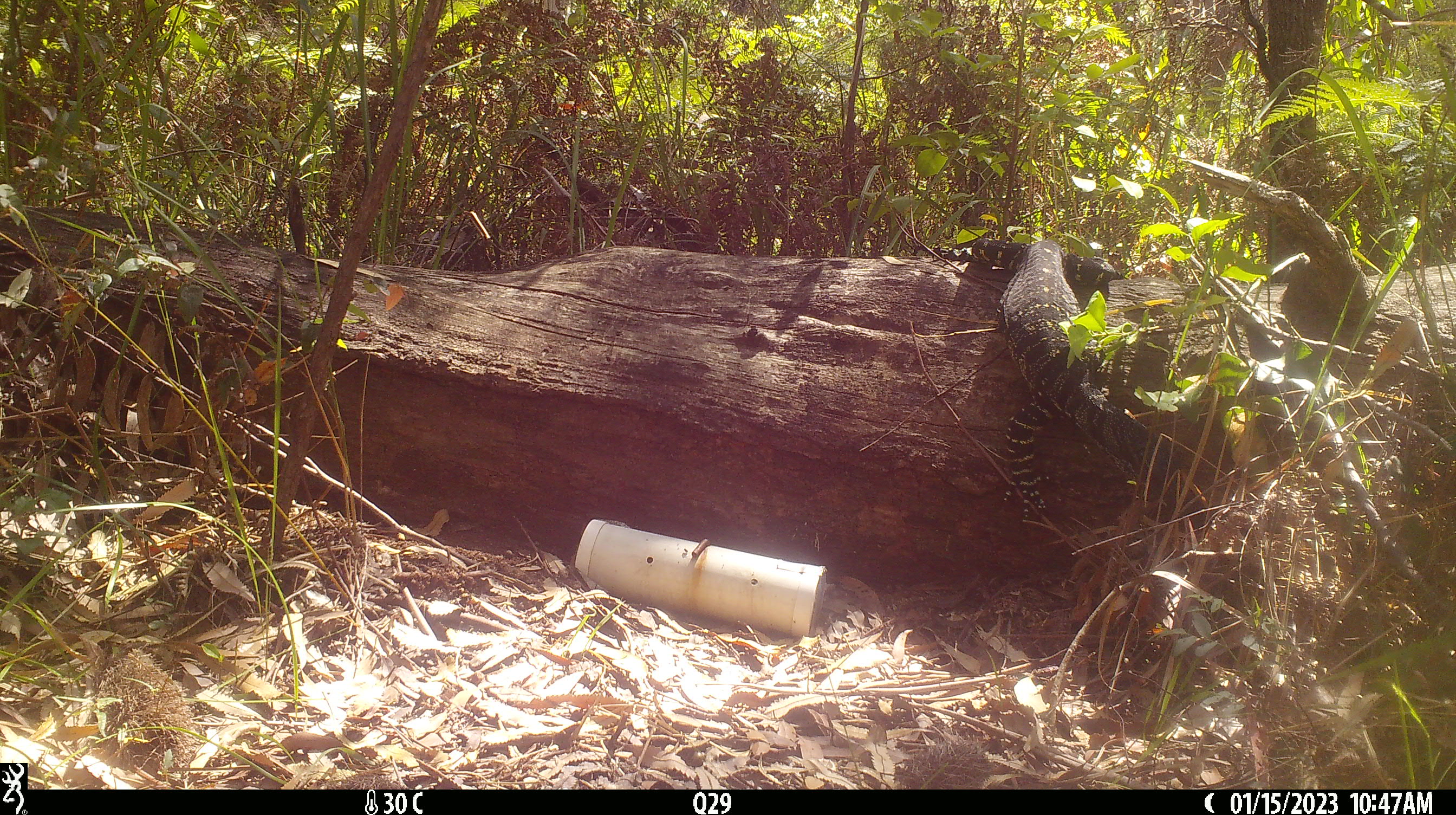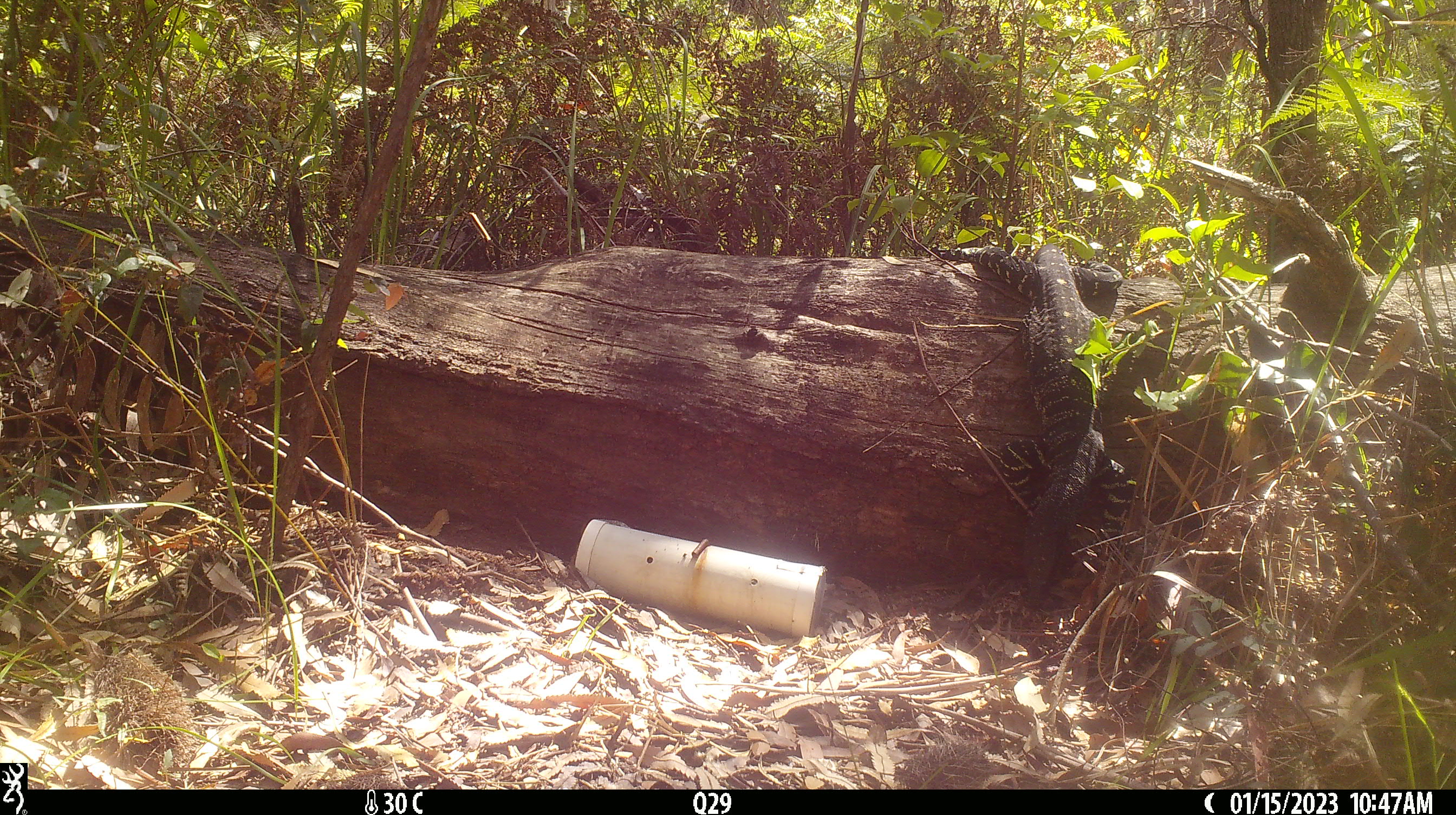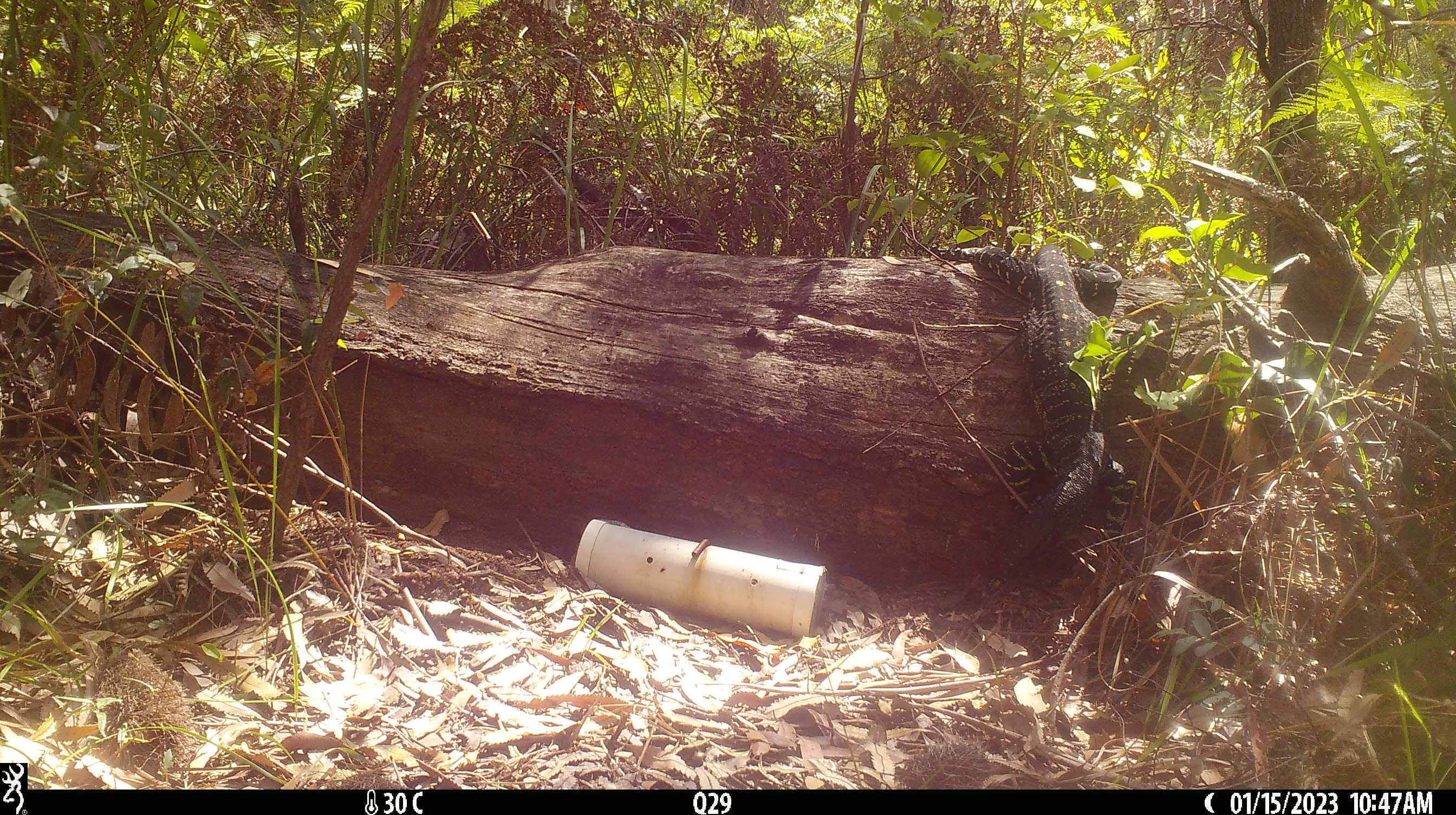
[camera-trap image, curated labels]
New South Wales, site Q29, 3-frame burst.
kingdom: Animalia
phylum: Chordata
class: Reptilia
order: Squamata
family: Varanidae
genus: Varanus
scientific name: Varanus varius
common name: lace monitor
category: goanna